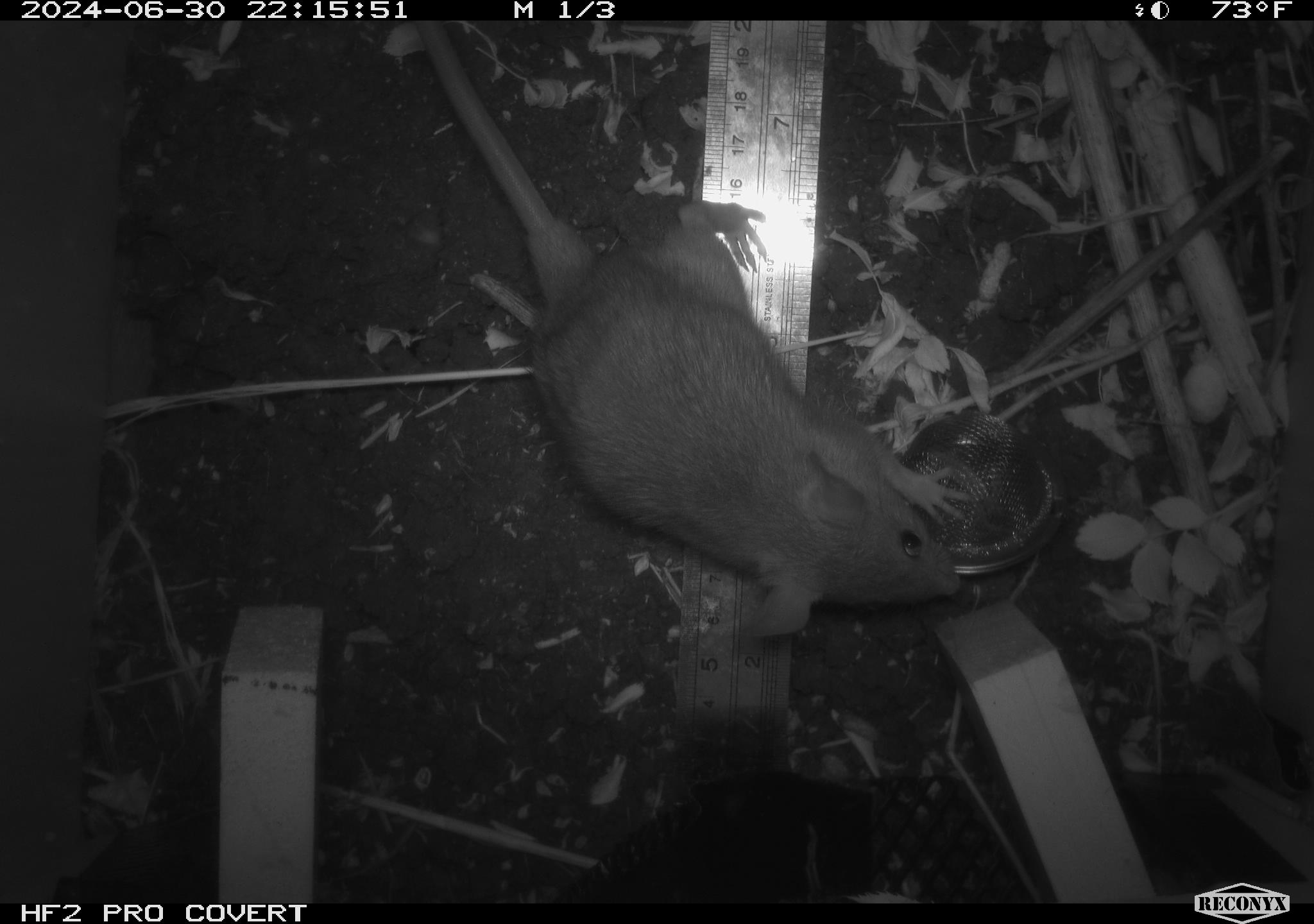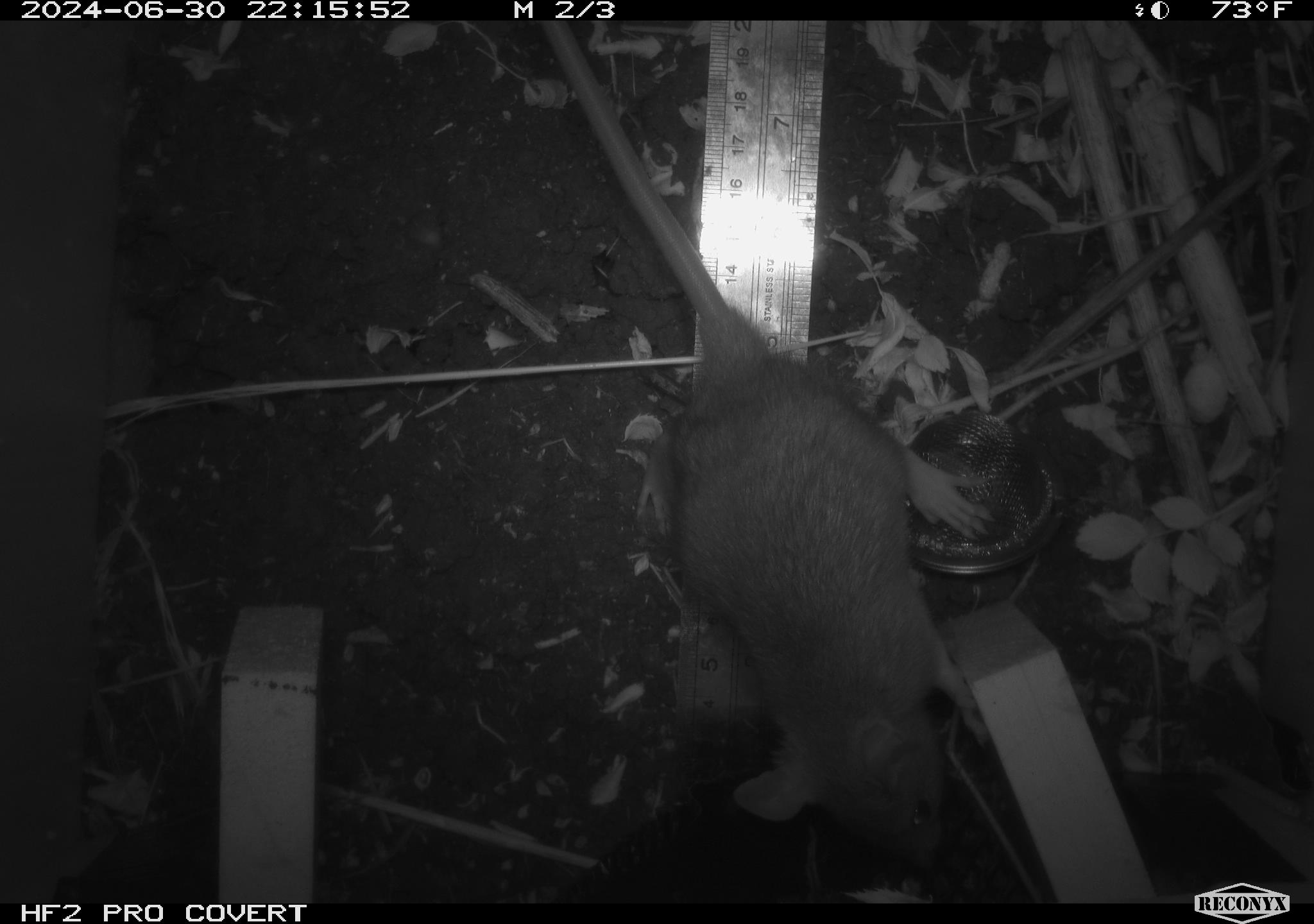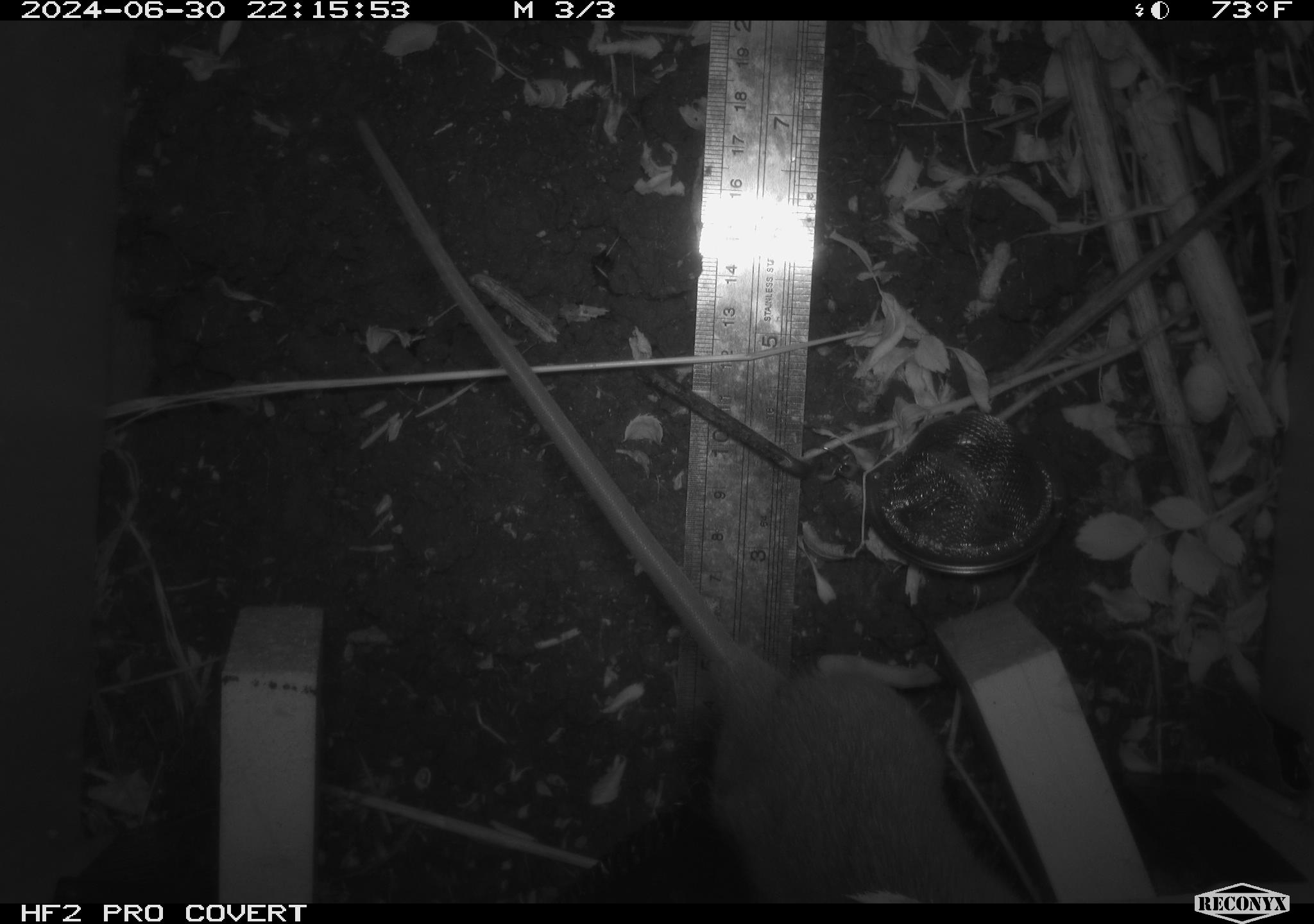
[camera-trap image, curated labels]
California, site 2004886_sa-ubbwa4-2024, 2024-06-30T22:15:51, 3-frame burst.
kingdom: Animalia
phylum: Chordata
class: Mammalia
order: Rodentia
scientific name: Rodentia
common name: woodrat or rat or mouse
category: woodrat or rat or mouse species